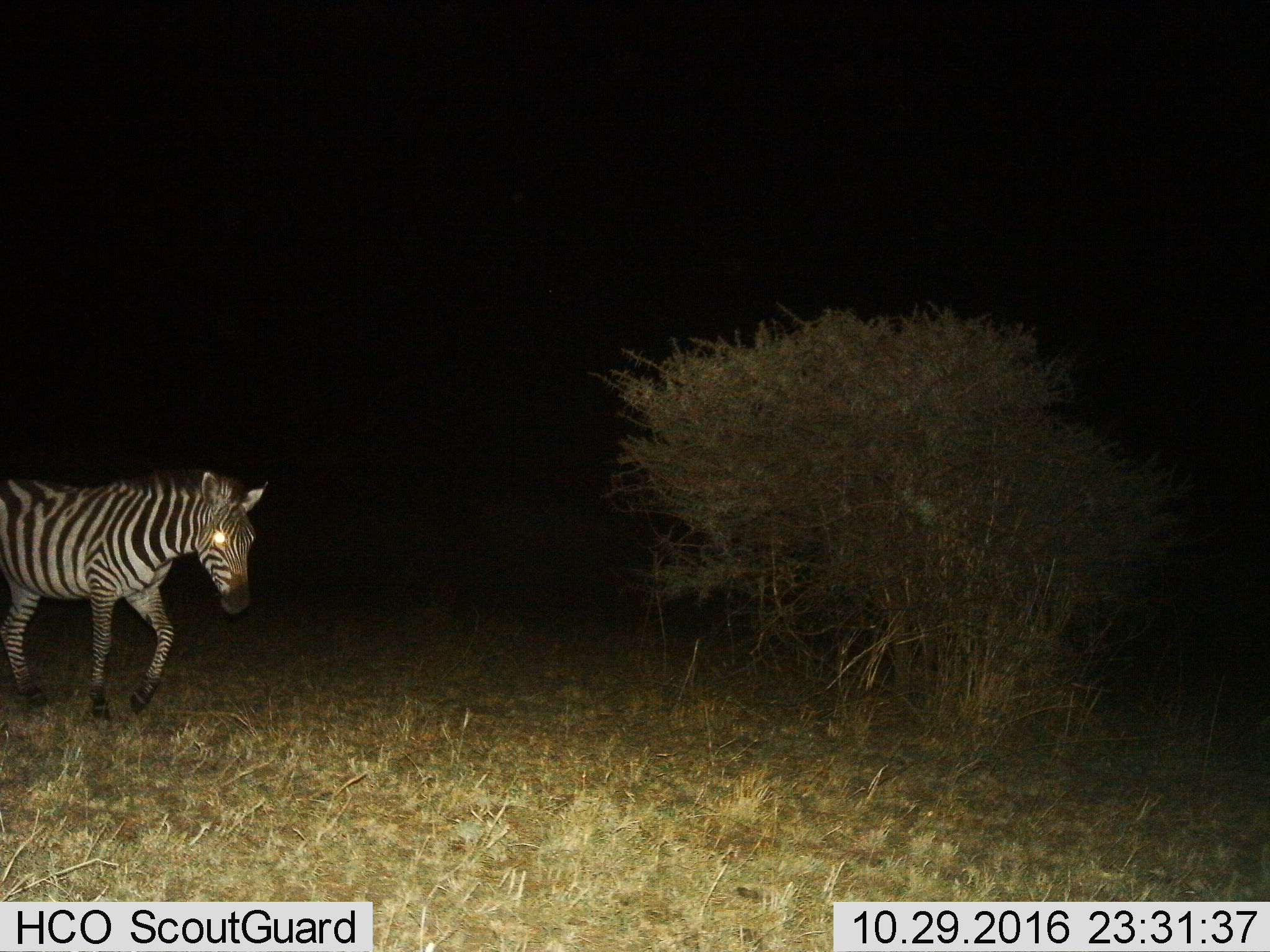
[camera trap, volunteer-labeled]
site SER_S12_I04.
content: unidentified animal